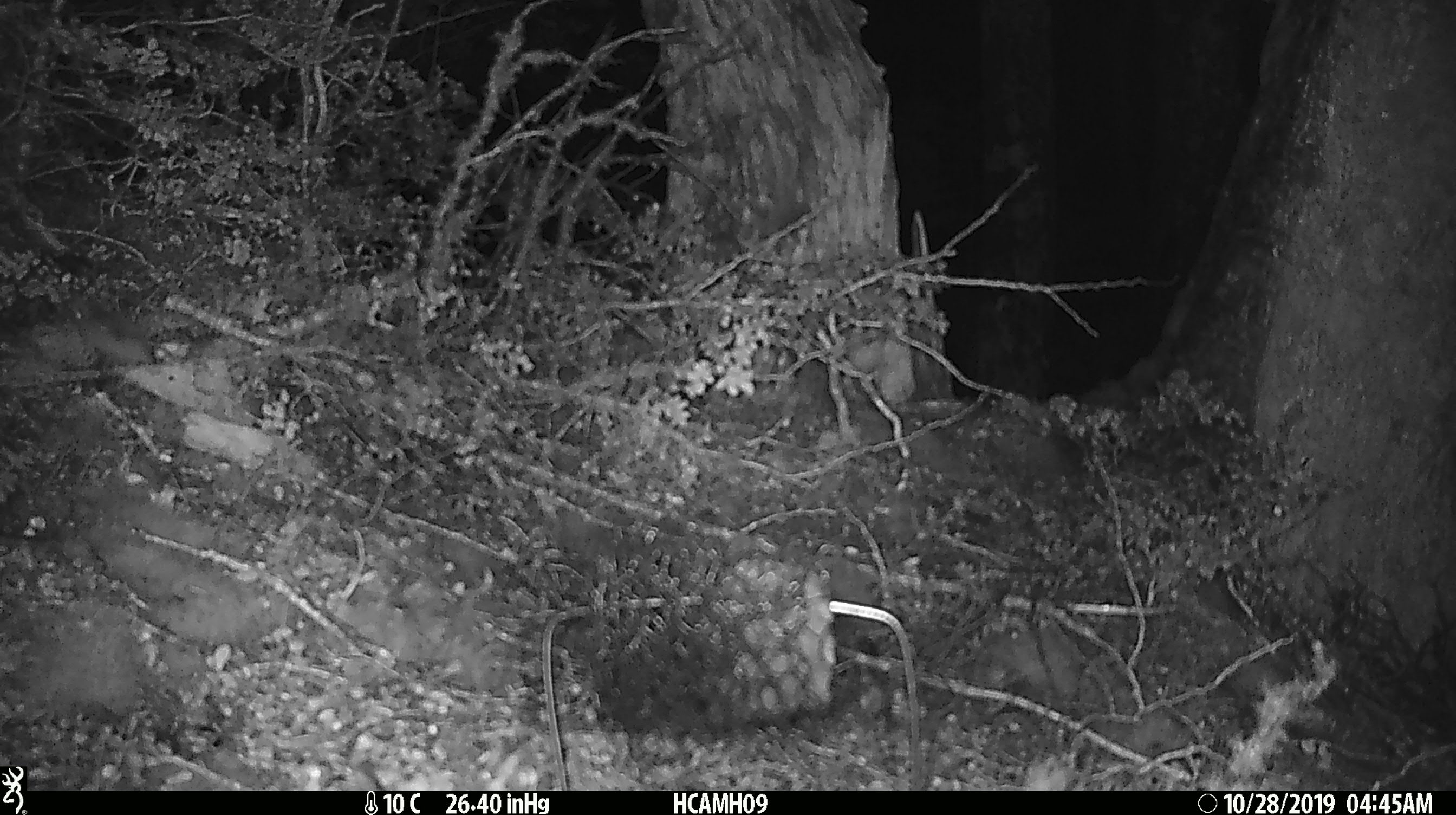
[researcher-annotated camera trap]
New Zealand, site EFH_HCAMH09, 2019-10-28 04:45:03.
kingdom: Animalia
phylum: Chordata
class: Mammalia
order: Rodentia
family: Muridae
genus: Mus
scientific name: Mus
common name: mouse